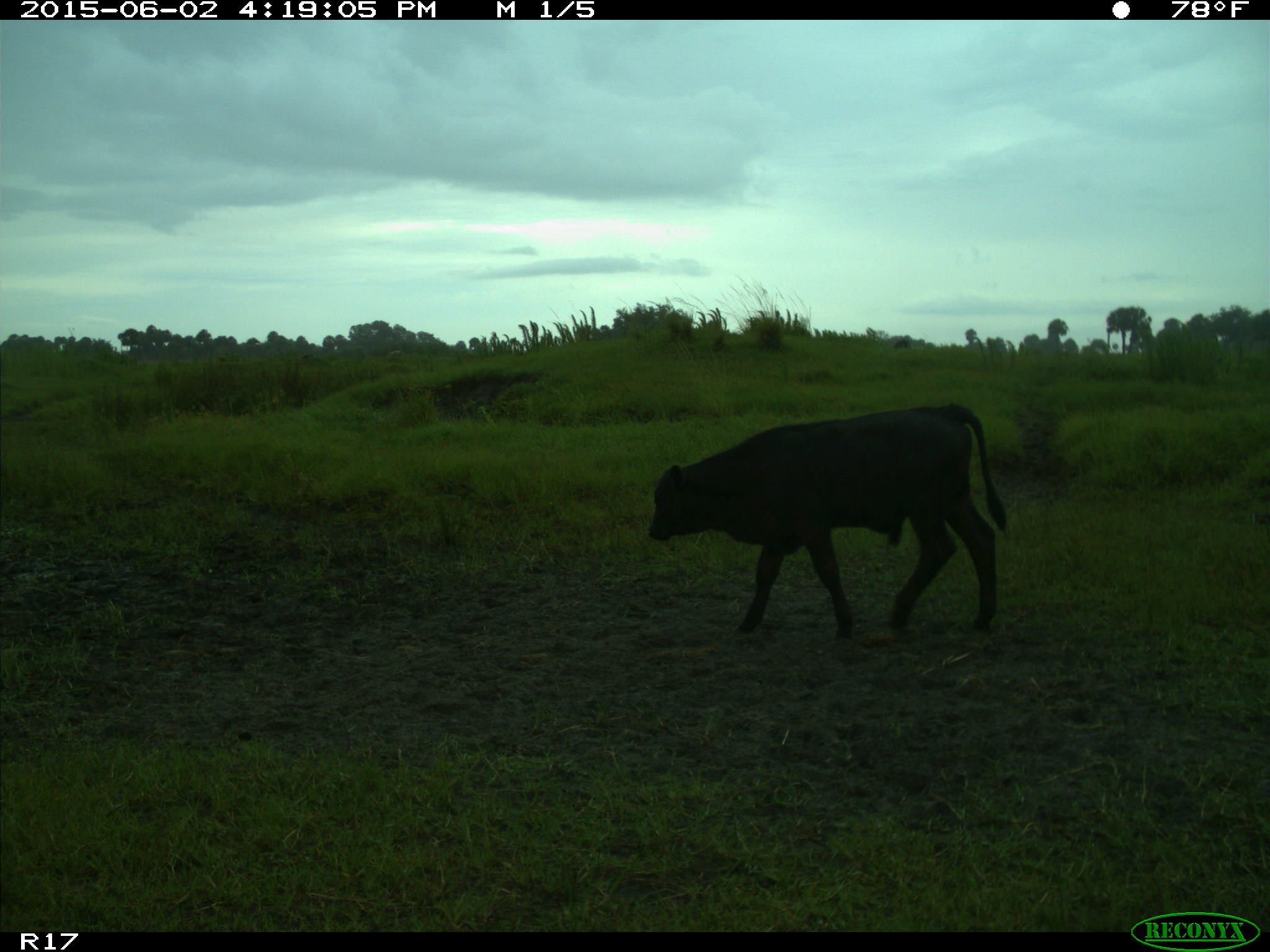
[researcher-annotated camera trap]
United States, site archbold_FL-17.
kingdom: Animalia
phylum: Chordata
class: Mammalia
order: Artiodactyla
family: Bovidae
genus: Bos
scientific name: Bos taurus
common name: domestic cow